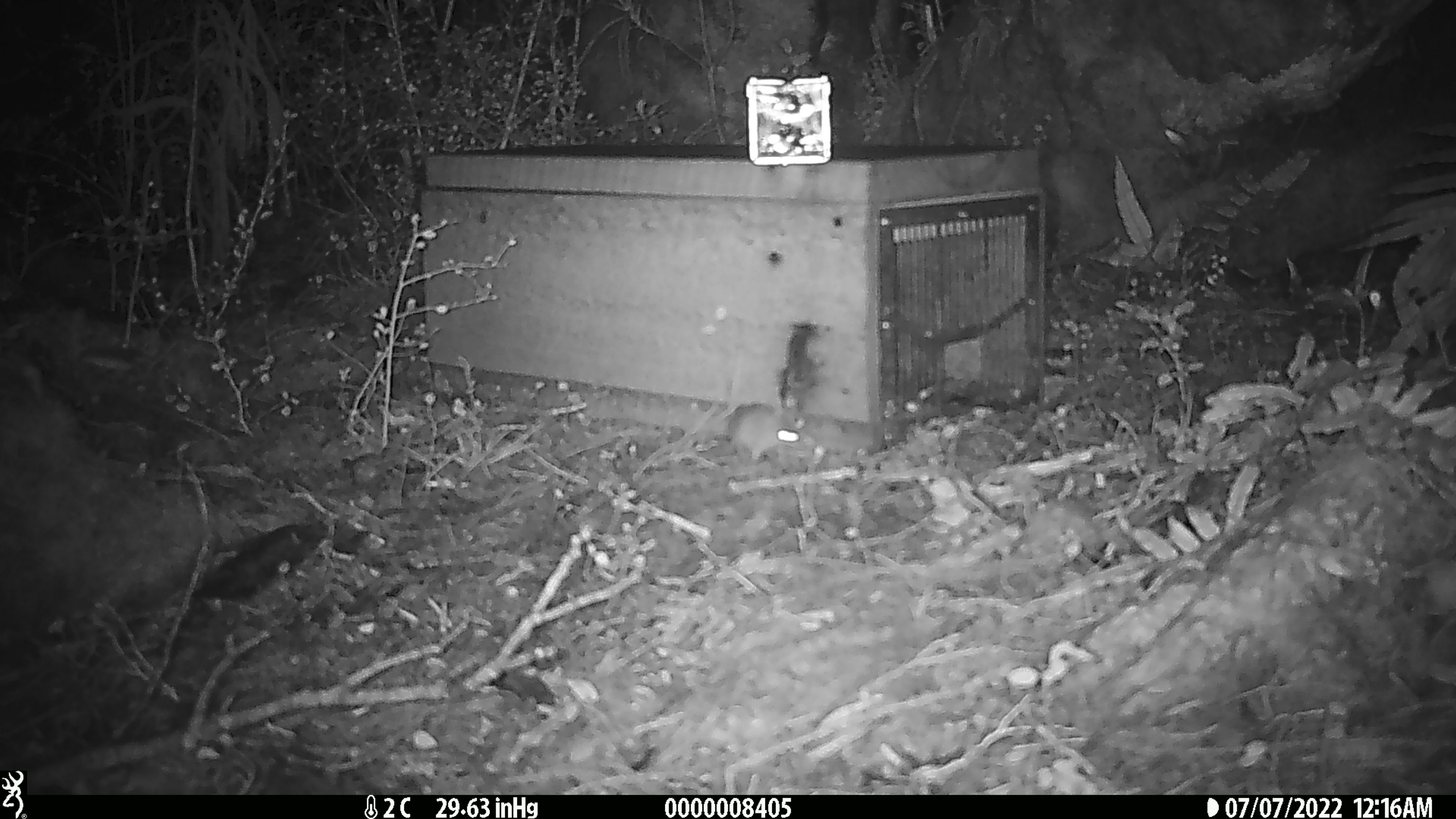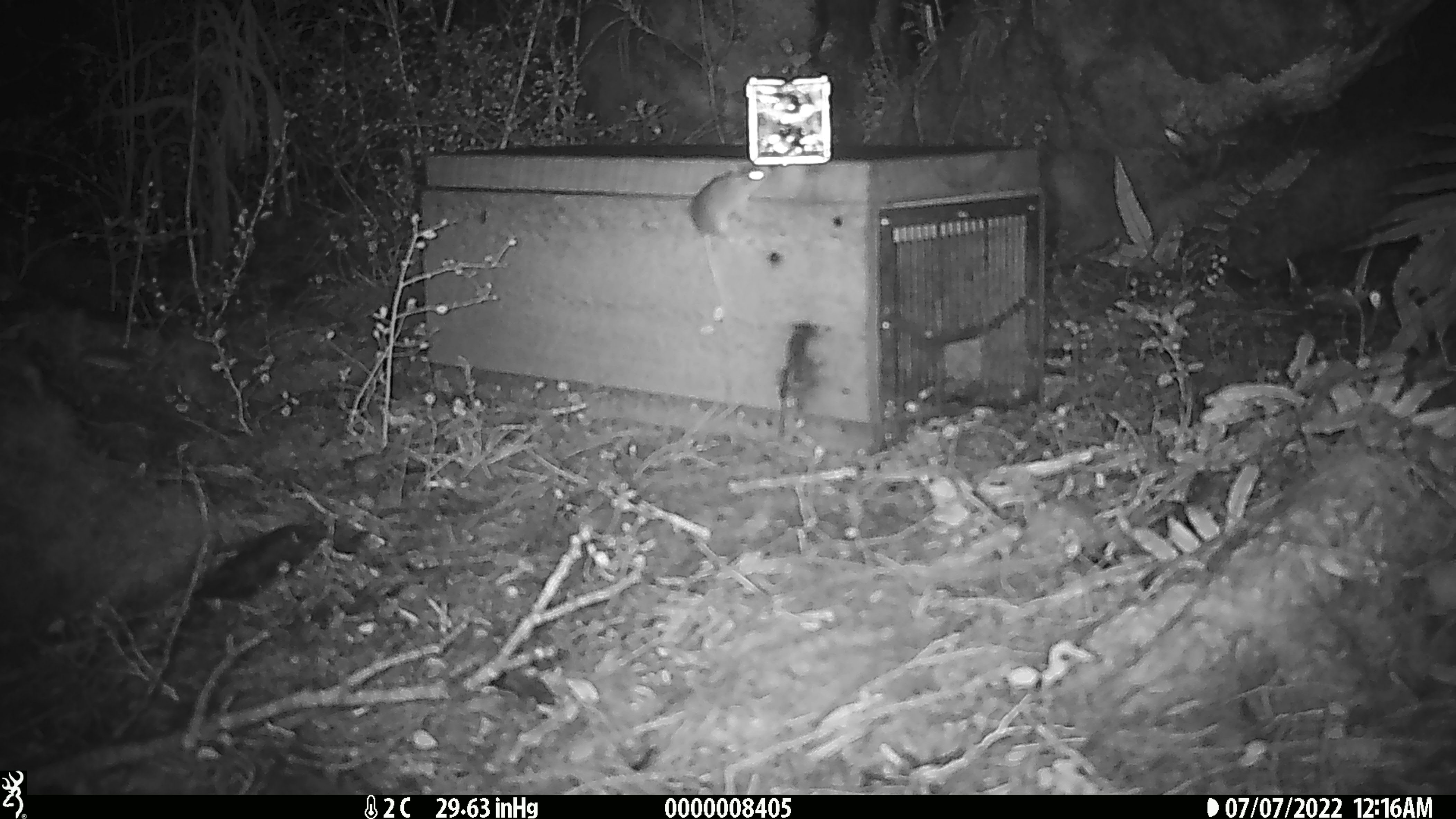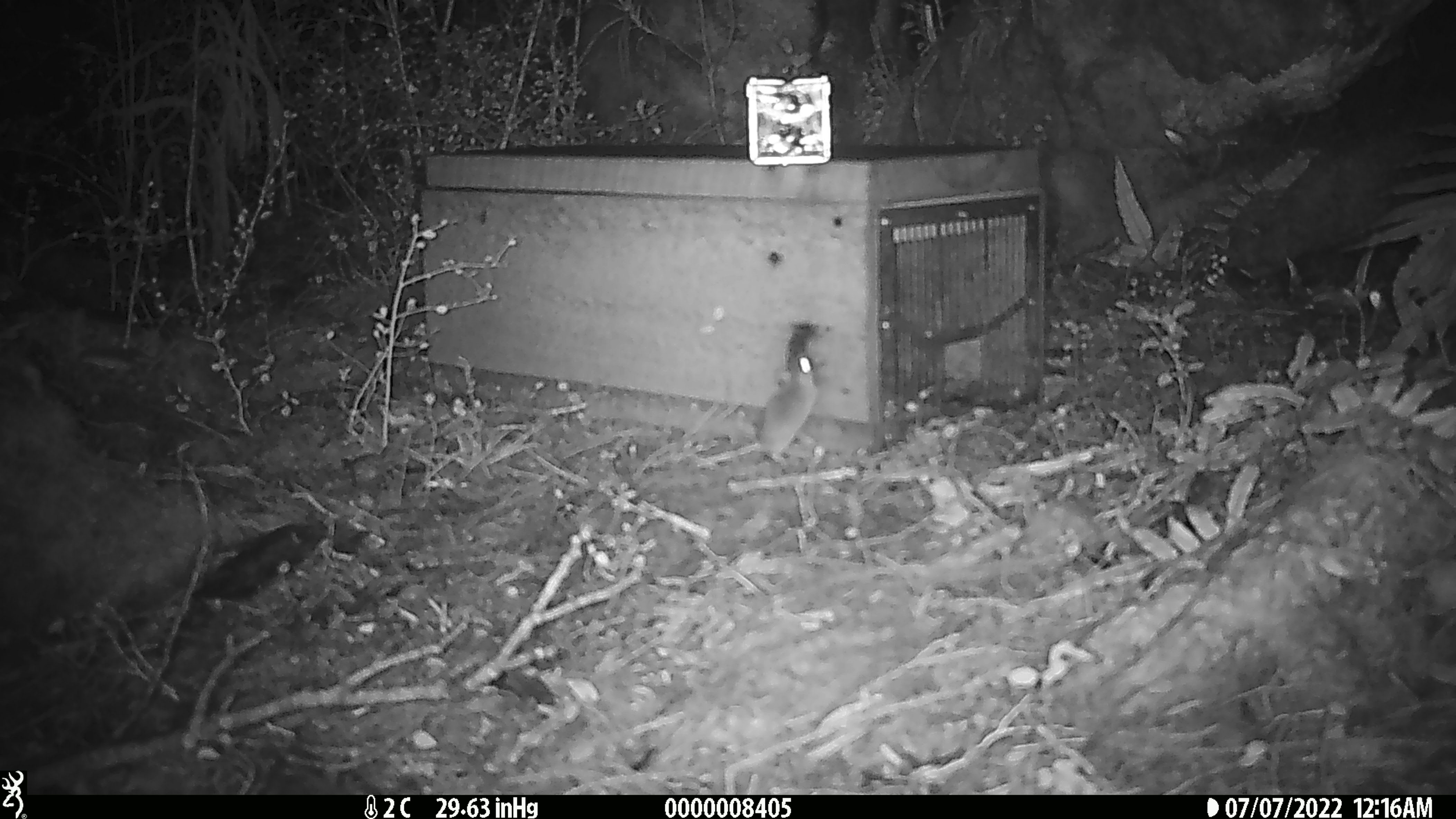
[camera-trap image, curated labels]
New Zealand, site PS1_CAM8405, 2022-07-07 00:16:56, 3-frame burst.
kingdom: Animalia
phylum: Chordata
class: Mammalia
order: Rodentia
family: Muridae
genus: Mus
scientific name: Mus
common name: mouse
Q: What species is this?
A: Mouse (Mus).